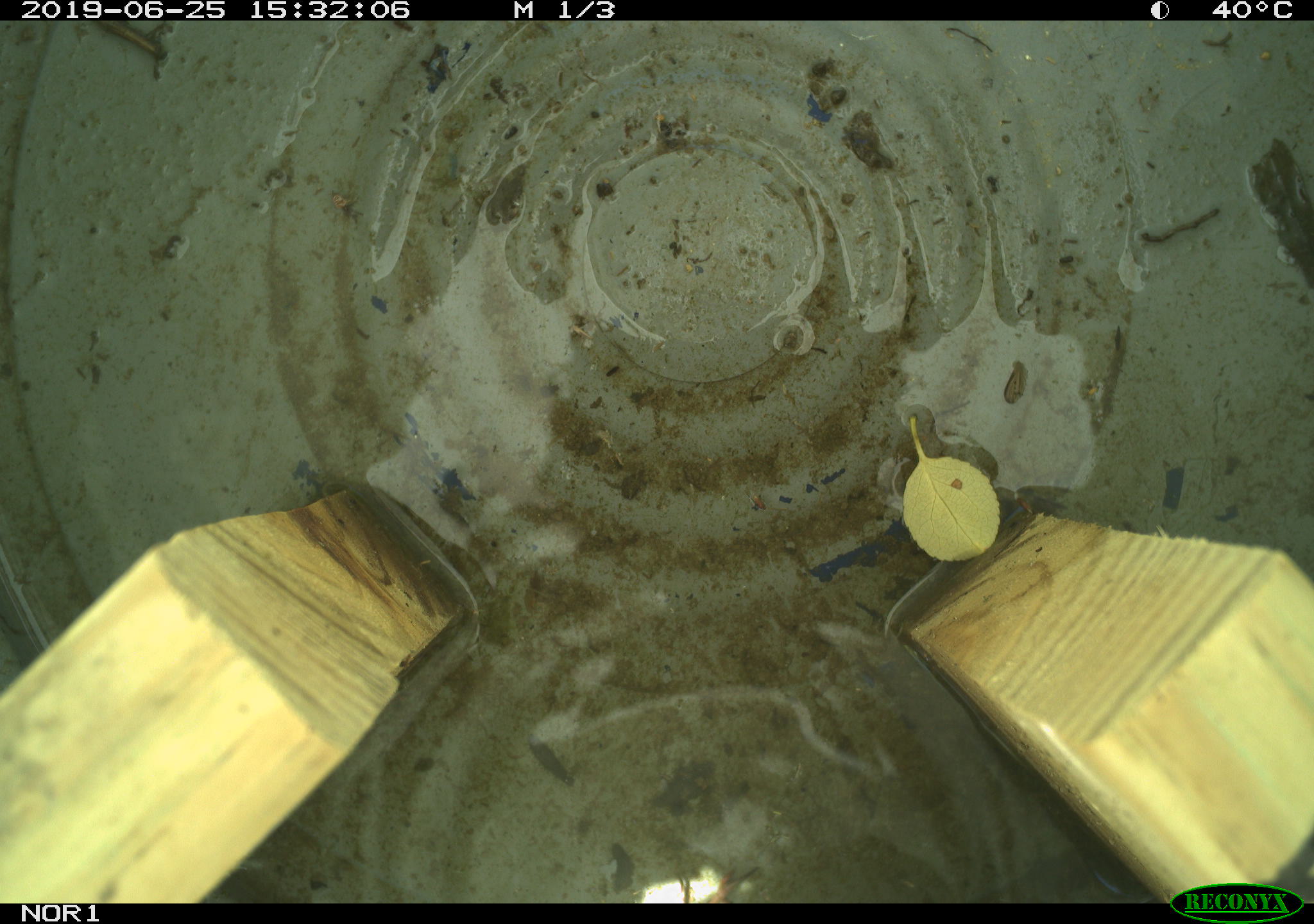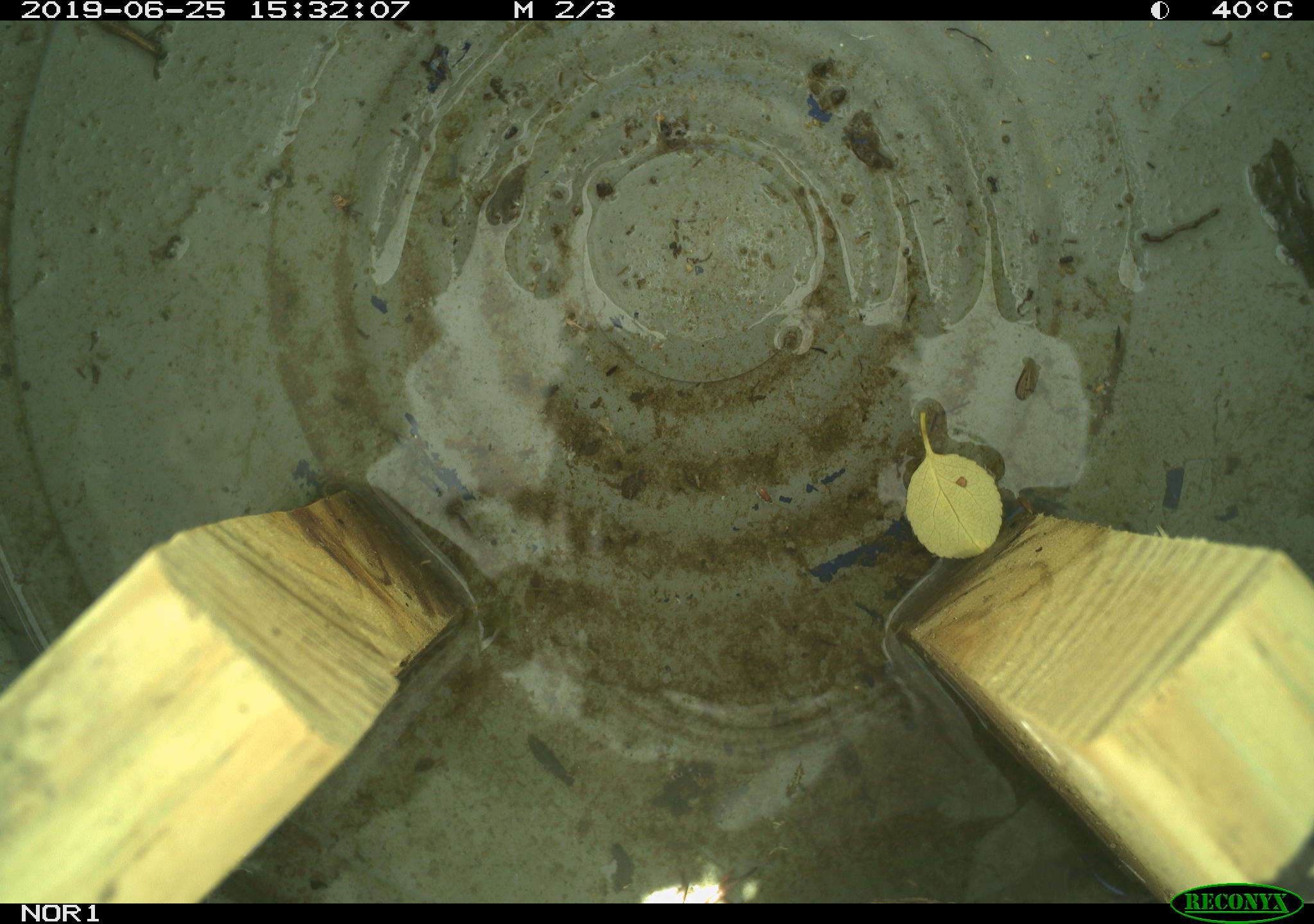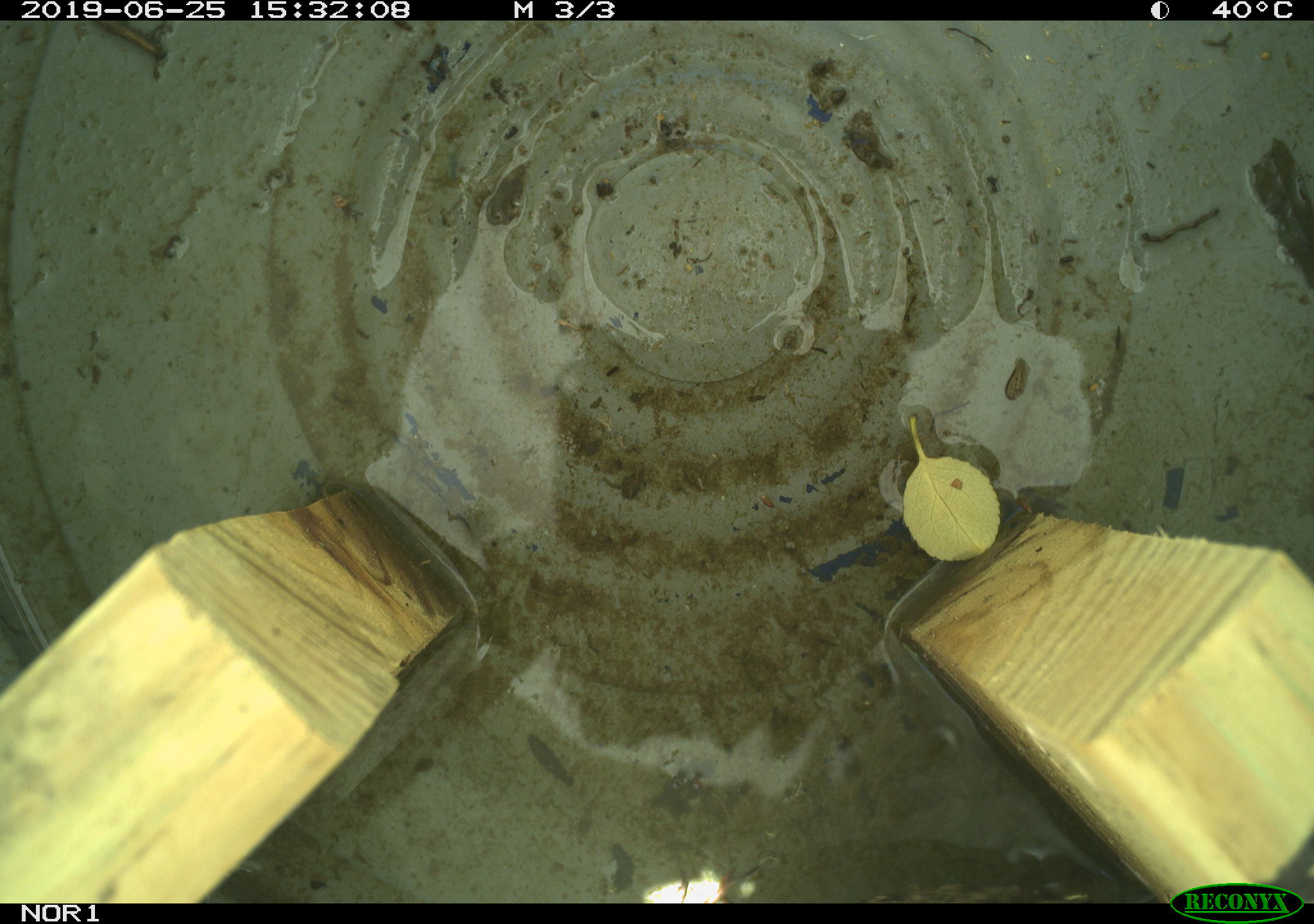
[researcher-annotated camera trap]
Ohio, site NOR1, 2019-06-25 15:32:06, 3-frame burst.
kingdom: Animalia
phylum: Chordata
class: Aves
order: Passeriformes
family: Passerellidae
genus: Melospiza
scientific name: Melospiza melodia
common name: song sparrow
Song sparrow (Melospiza melodia).